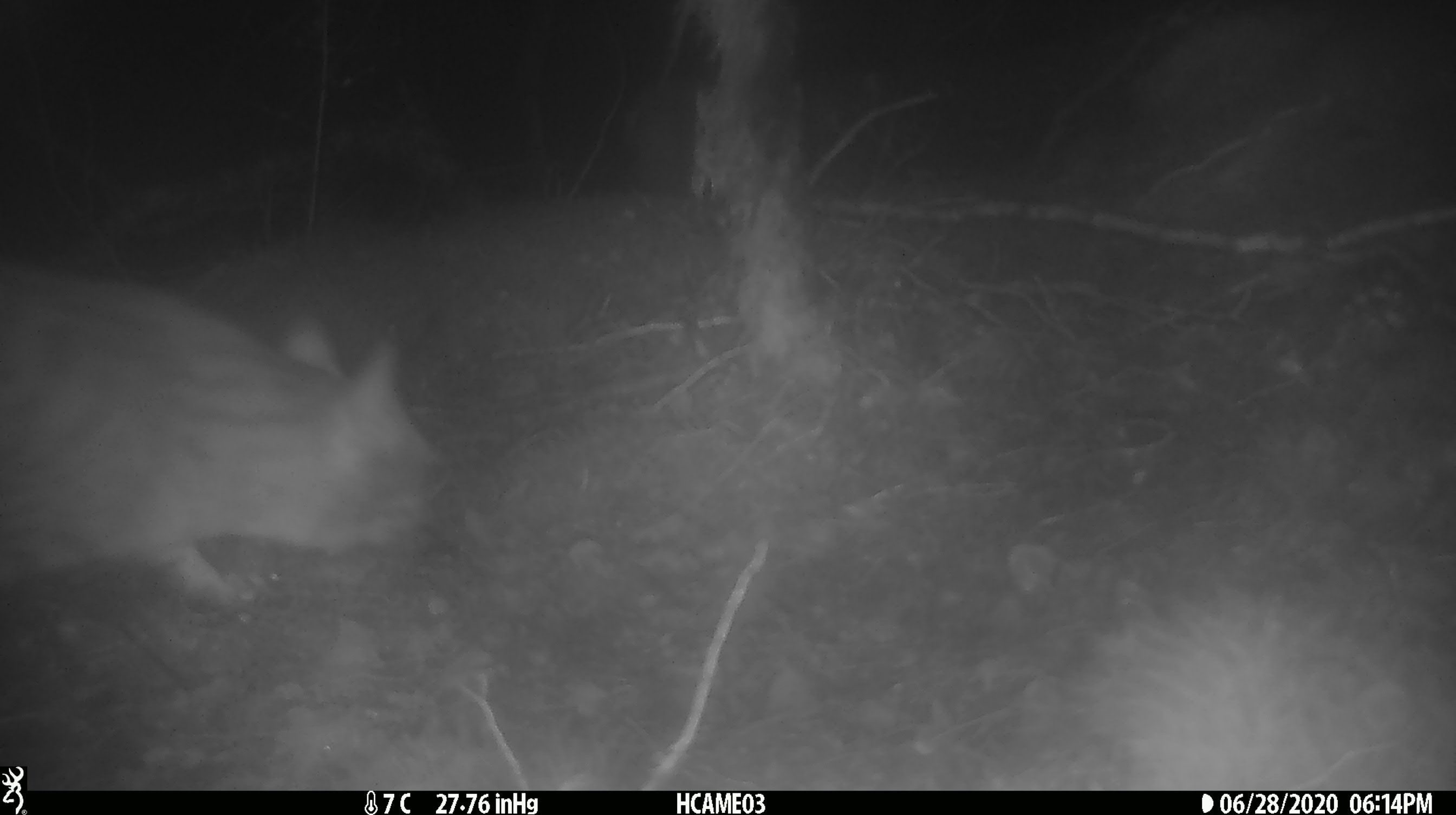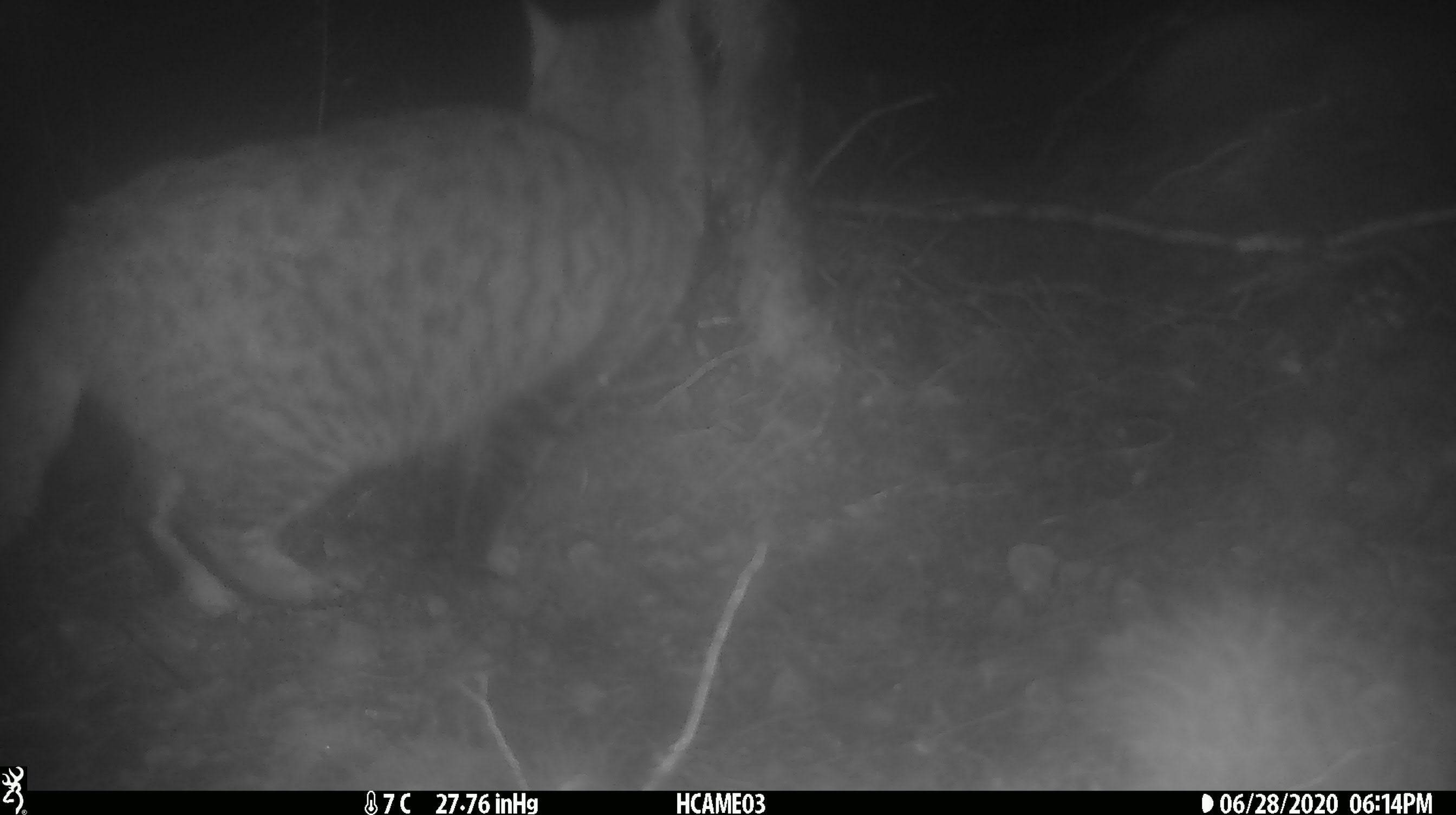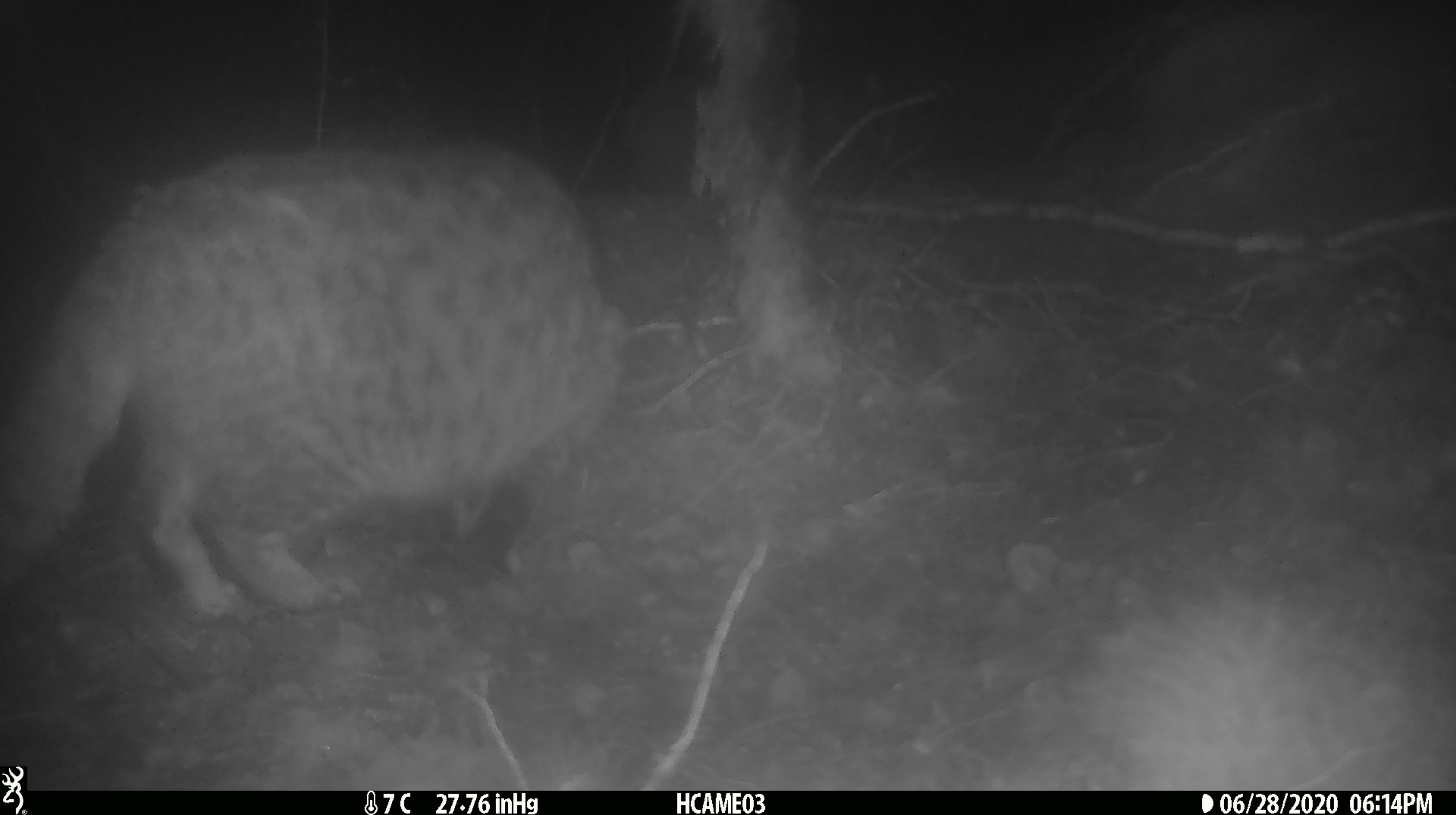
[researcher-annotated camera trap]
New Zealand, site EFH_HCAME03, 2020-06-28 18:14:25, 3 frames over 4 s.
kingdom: Animalia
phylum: Chordata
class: Mammalia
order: Carnivora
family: Felidae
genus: Felis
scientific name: Felis catus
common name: domestic cat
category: cat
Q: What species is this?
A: Cat (domestic cat) (Felis catus).